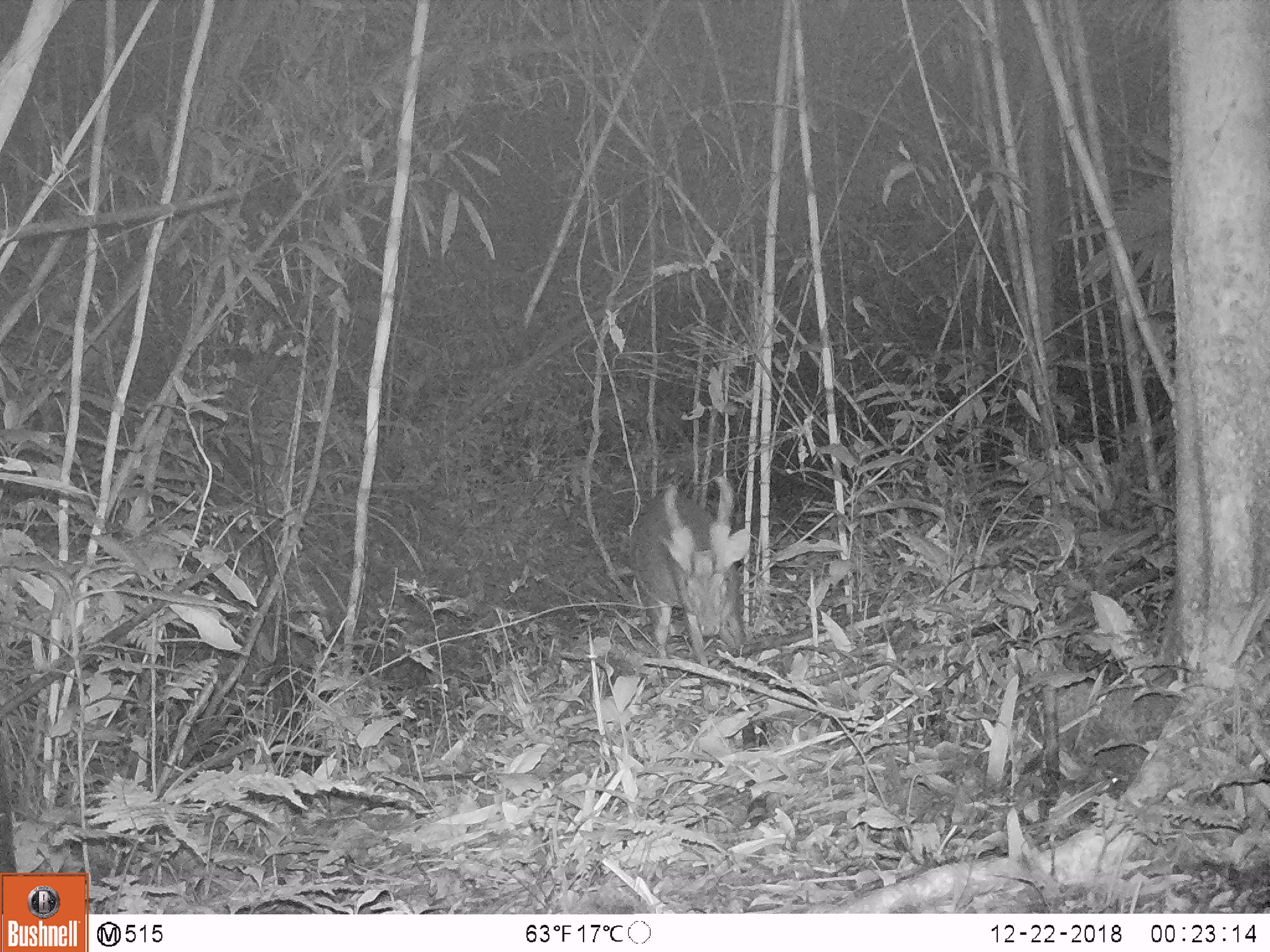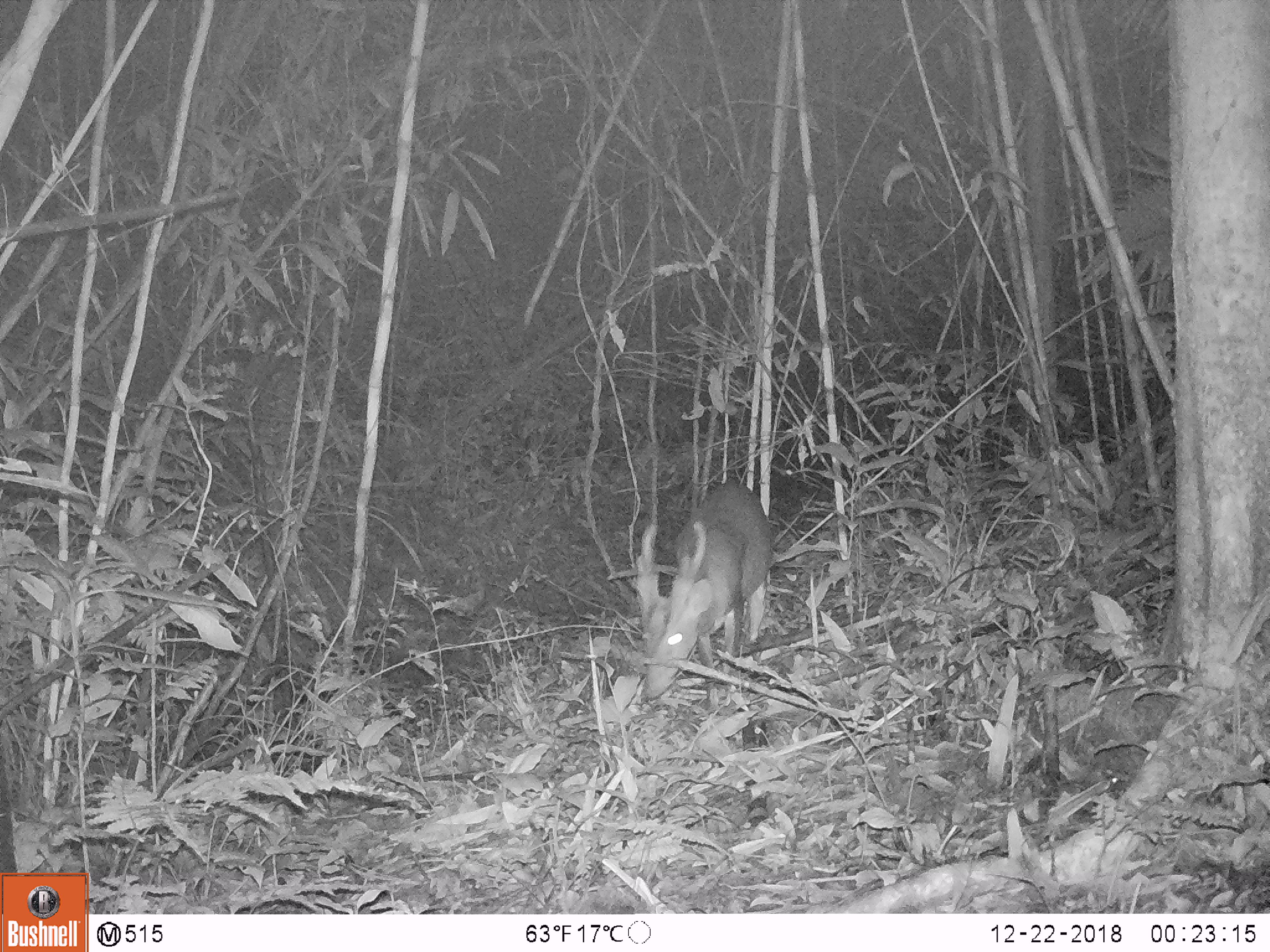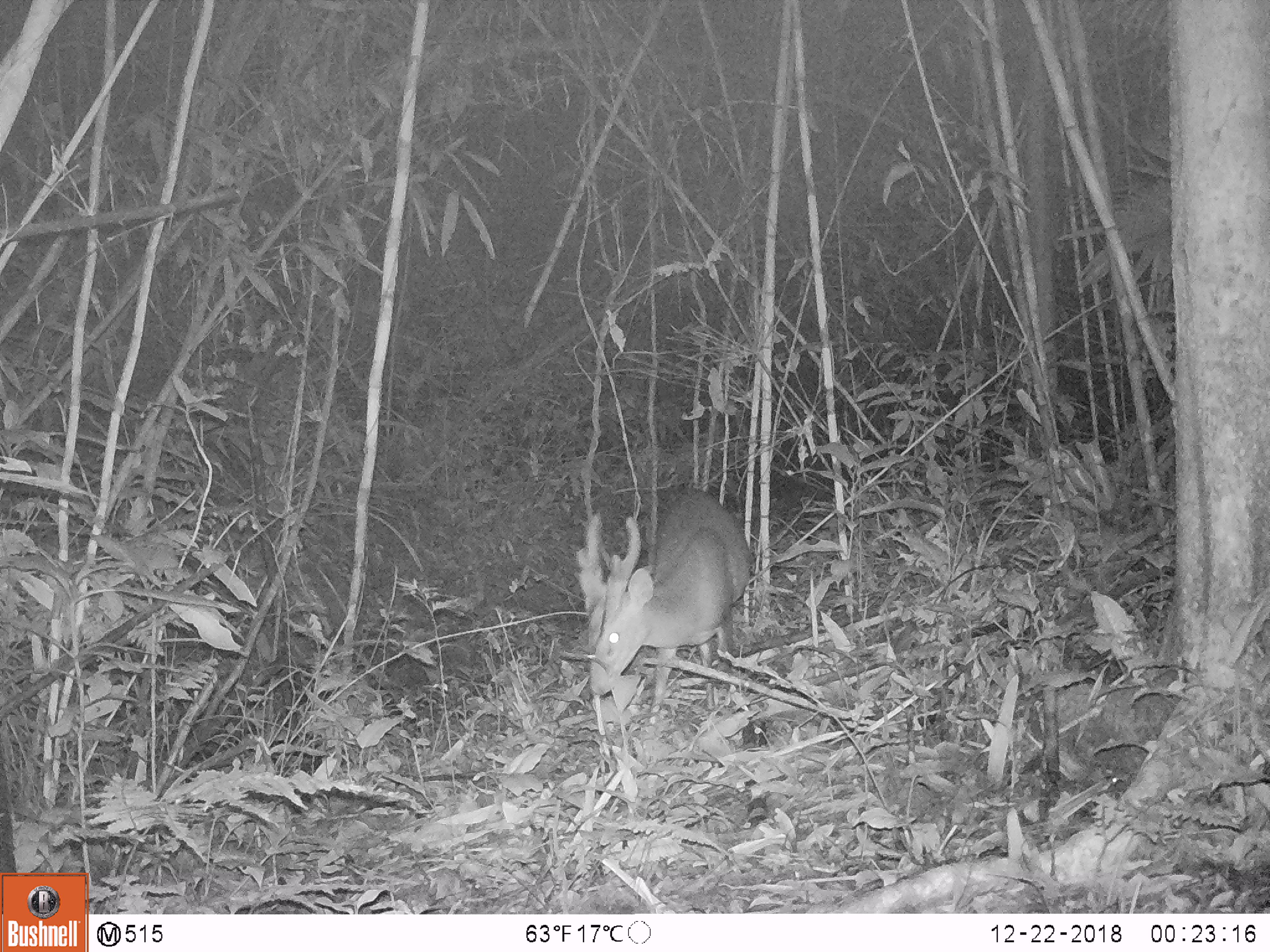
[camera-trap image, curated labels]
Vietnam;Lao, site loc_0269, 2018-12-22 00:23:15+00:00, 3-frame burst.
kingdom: Animalia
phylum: Chordata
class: Mammalia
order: Artiodactyla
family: Cervidae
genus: Muntiacus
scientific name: Muntiacus vuquangensis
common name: large-antlered muntjac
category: large antlered muntjac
Large antlered muntjac (large-antlered muntjac) (Muntiacus vuquangensis). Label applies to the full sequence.